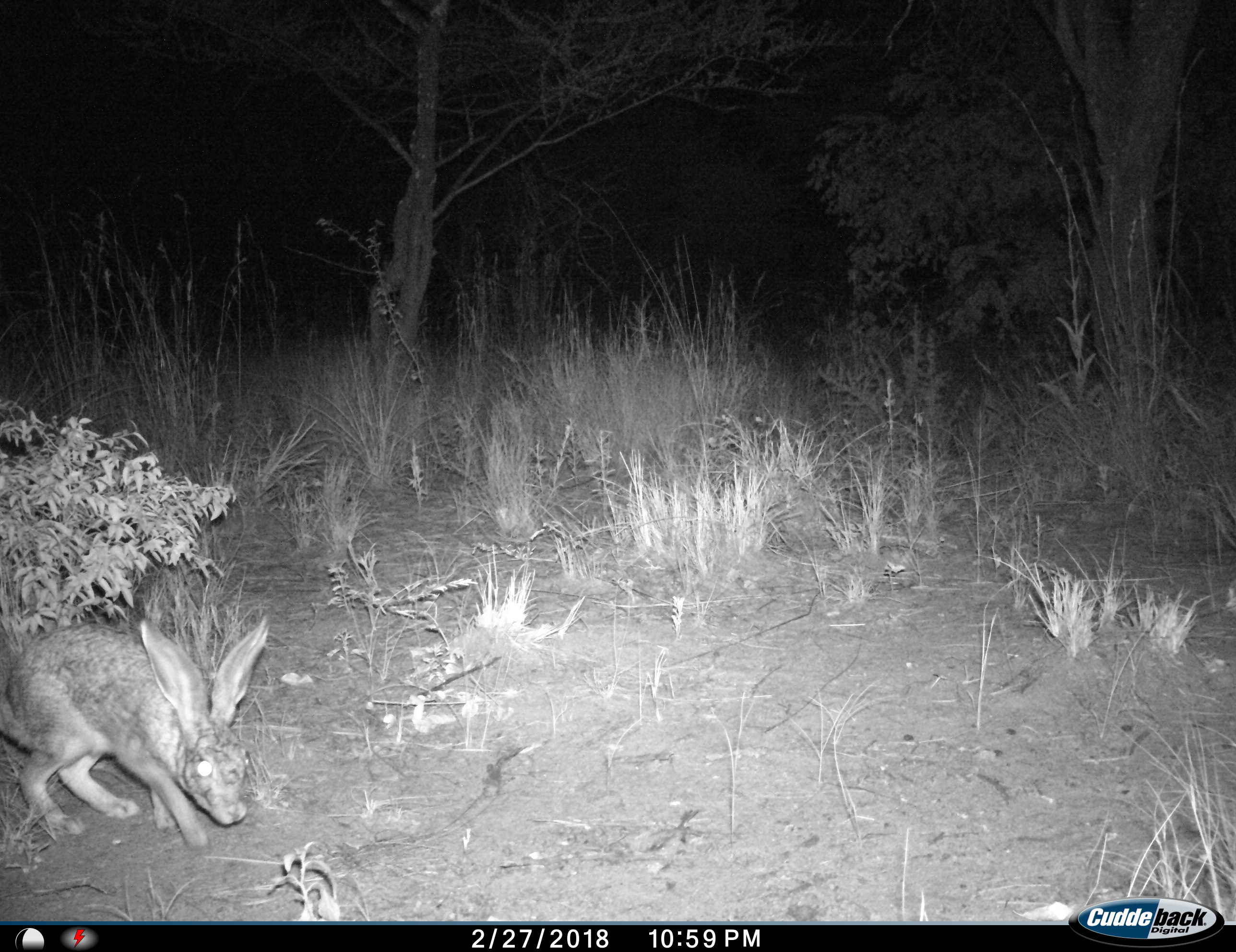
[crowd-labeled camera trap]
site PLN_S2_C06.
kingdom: Animalia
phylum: Chordata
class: Mammalia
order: Lagomorpha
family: Leporidae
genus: Lepus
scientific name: Lepus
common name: hare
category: hareunknown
Hareunknown (hare) (Lepus), count 1. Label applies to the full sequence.